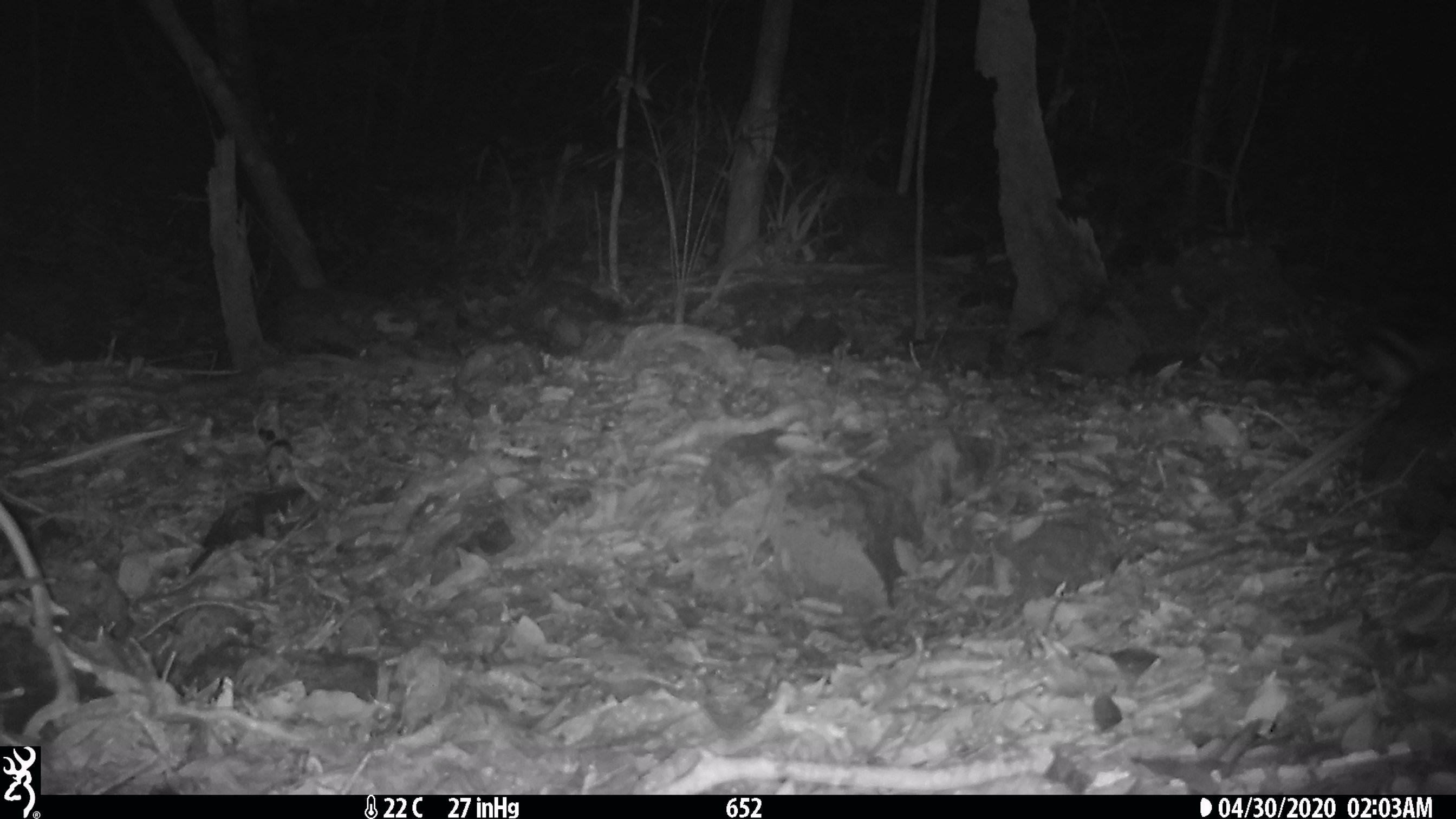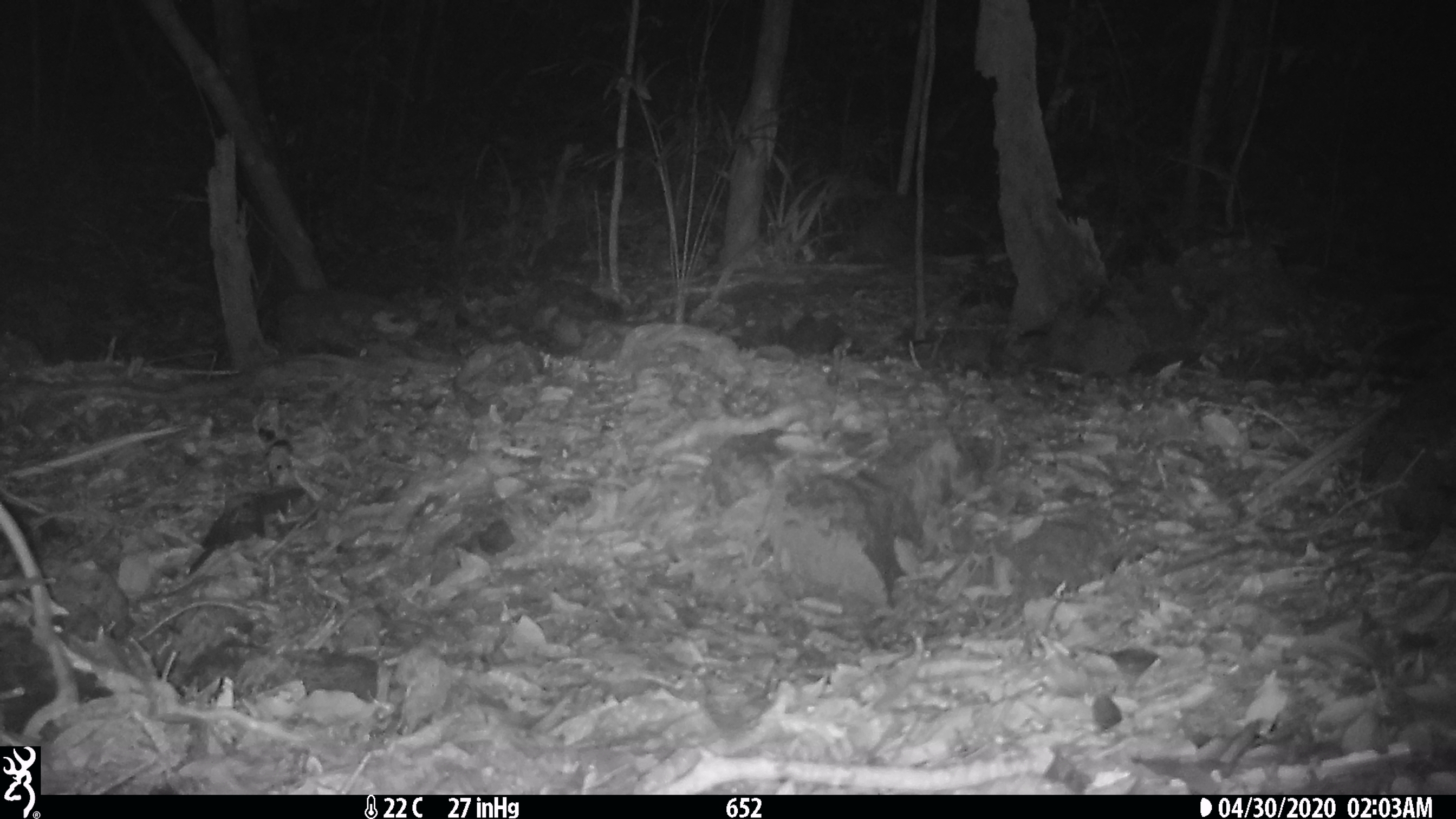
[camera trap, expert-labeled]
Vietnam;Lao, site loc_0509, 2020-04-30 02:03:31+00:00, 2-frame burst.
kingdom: Animalia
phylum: Chordata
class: Mammalia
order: Lagomorpha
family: Leporidae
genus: Nesolagus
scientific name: Nesolagus timminsi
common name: annamite striped rabbit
Annamite striped rabbit (Nesolagus timminsi). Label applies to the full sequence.